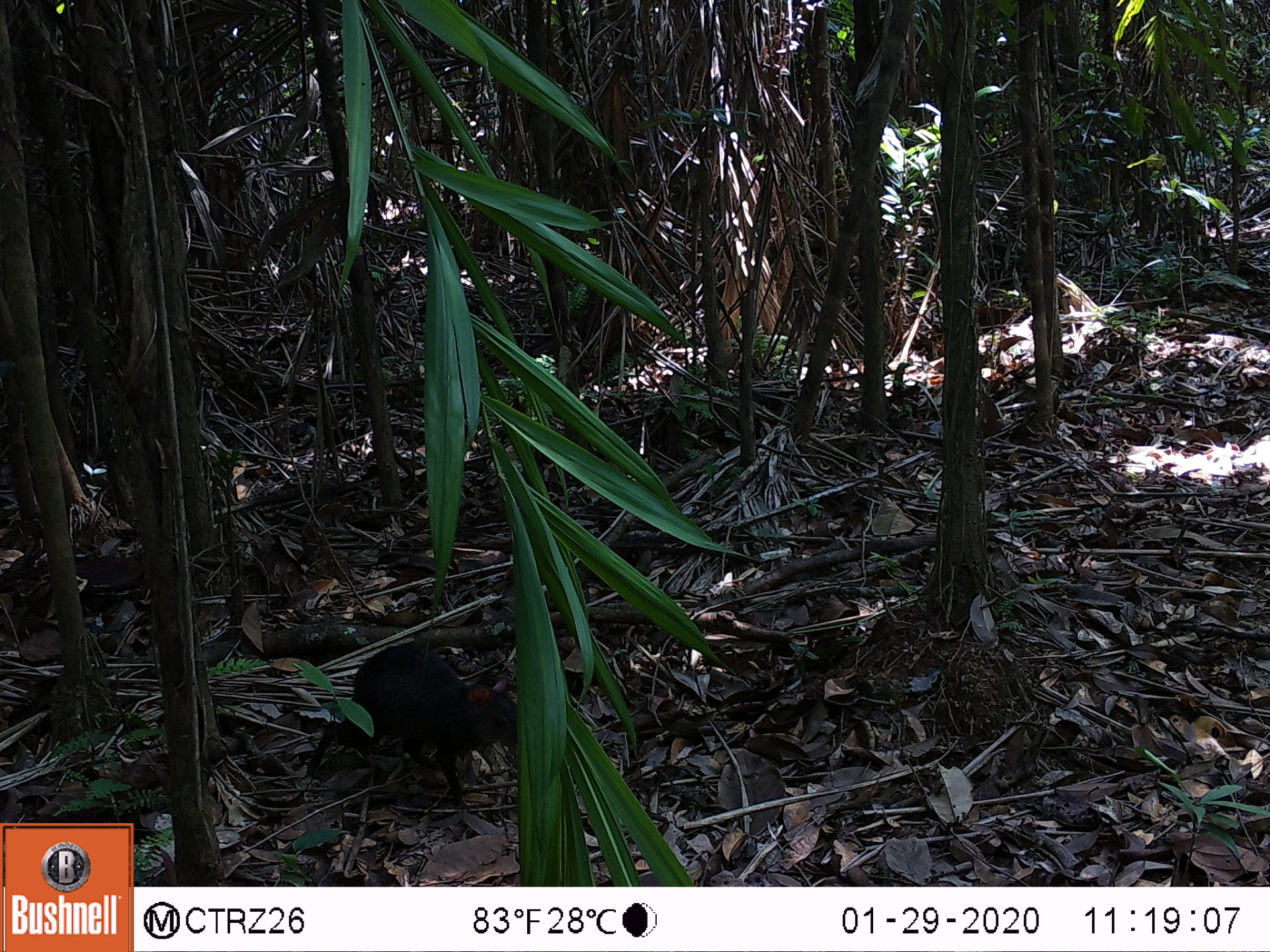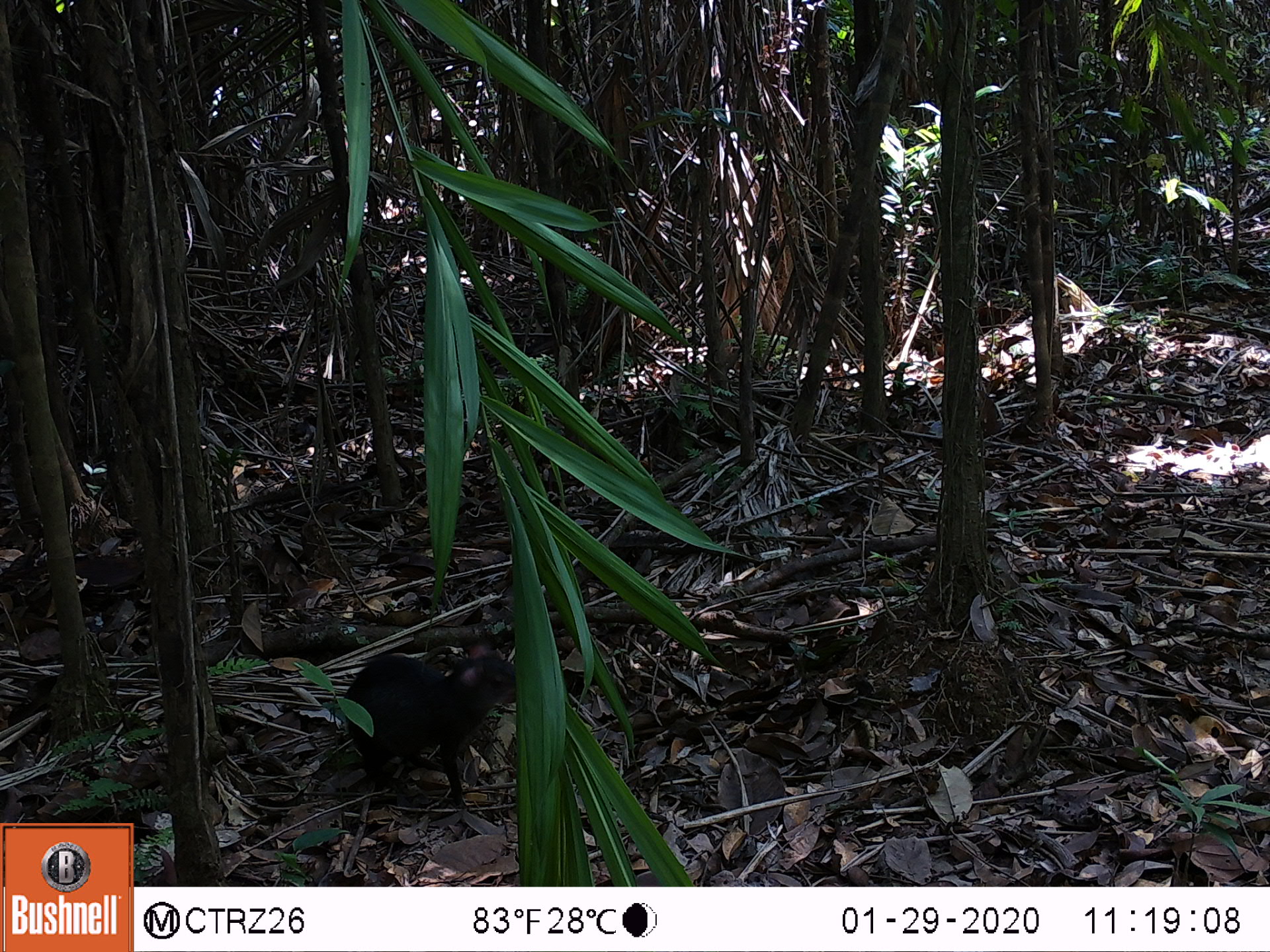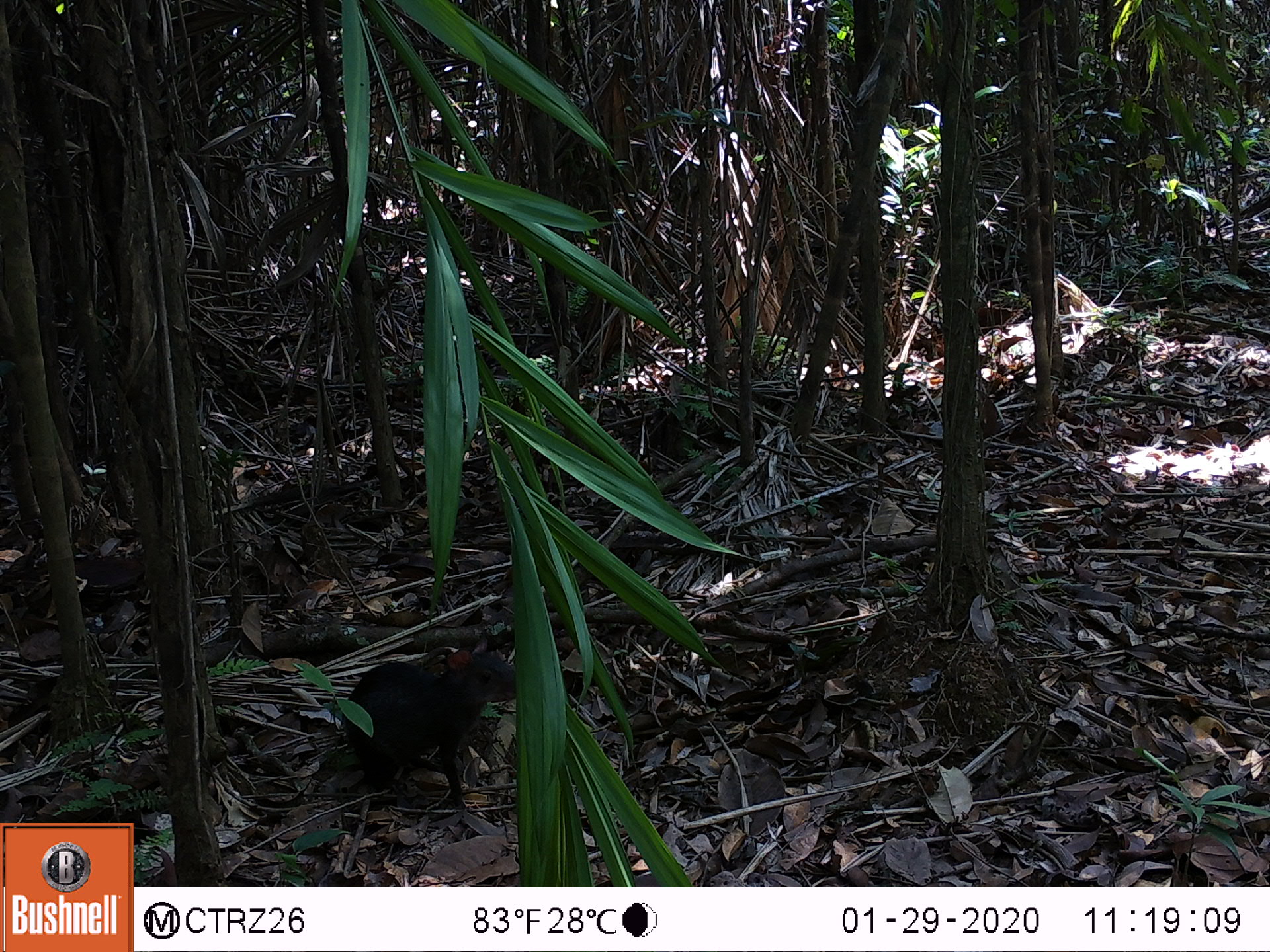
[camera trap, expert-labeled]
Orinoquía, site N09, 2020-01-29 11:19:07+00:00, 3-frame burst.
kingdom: Animalia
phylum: Chordata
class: Mammalia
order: Rodentia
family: Dasyproctidae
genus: Dasyprocta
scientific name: Dasyprocta fuliginosa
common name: black agouti